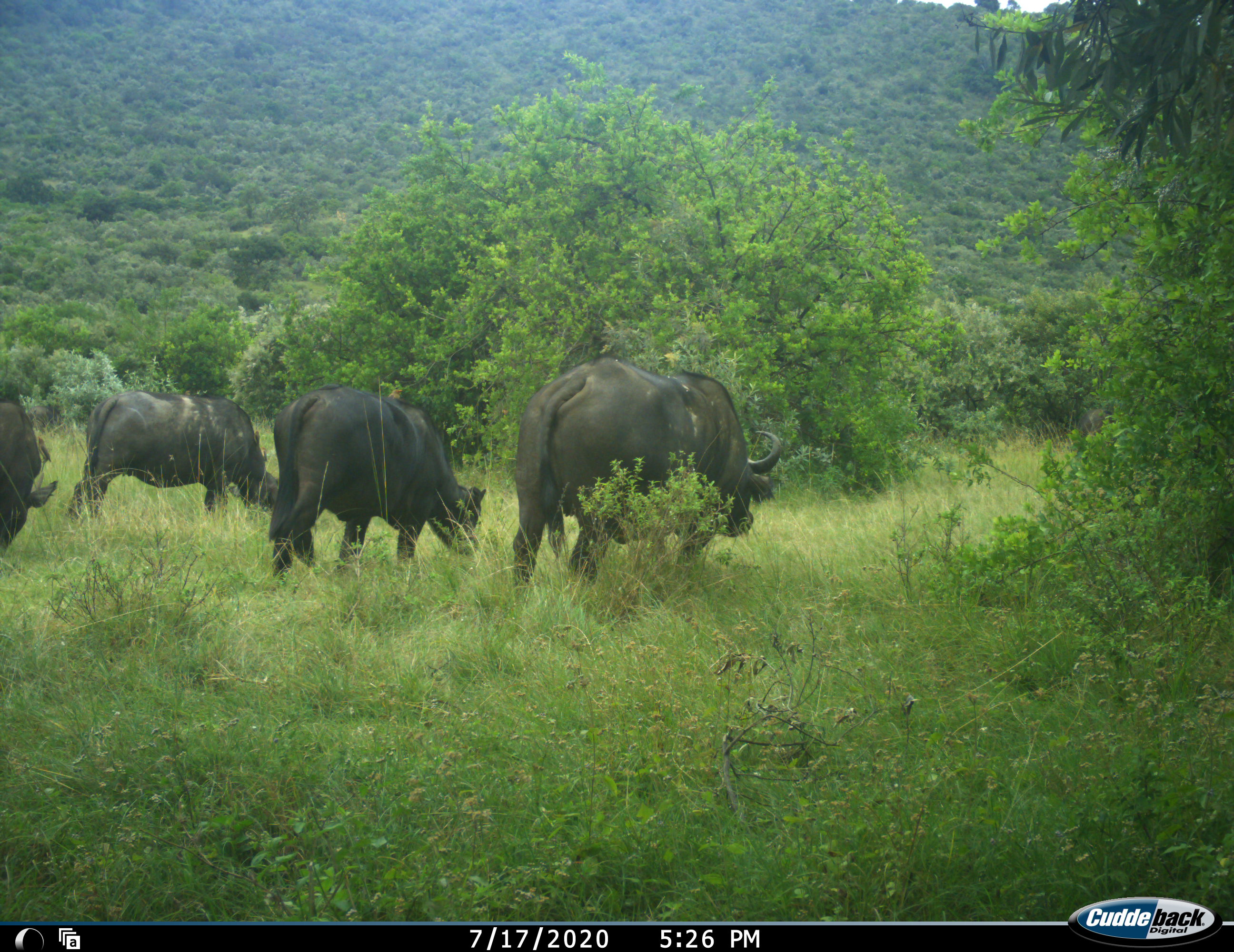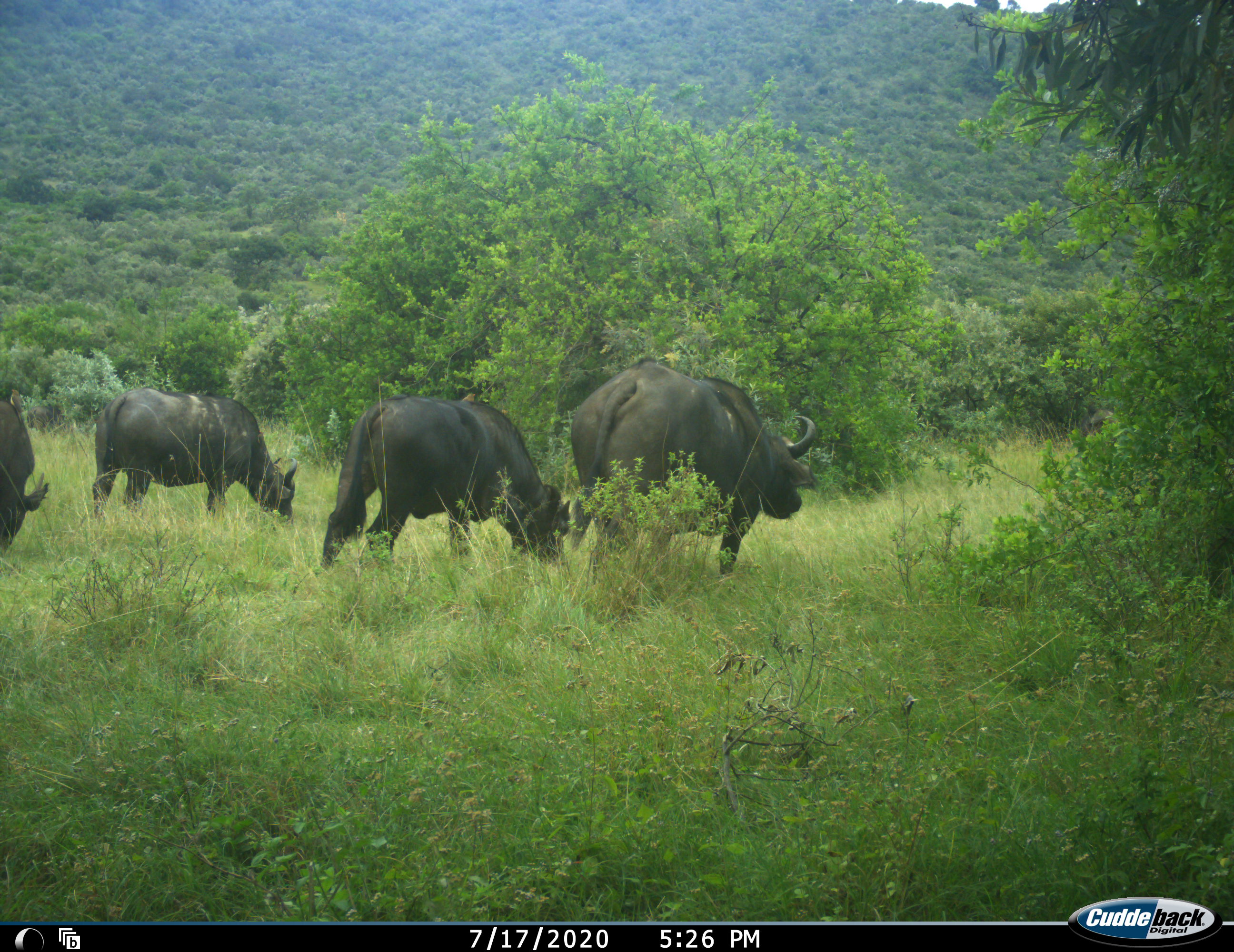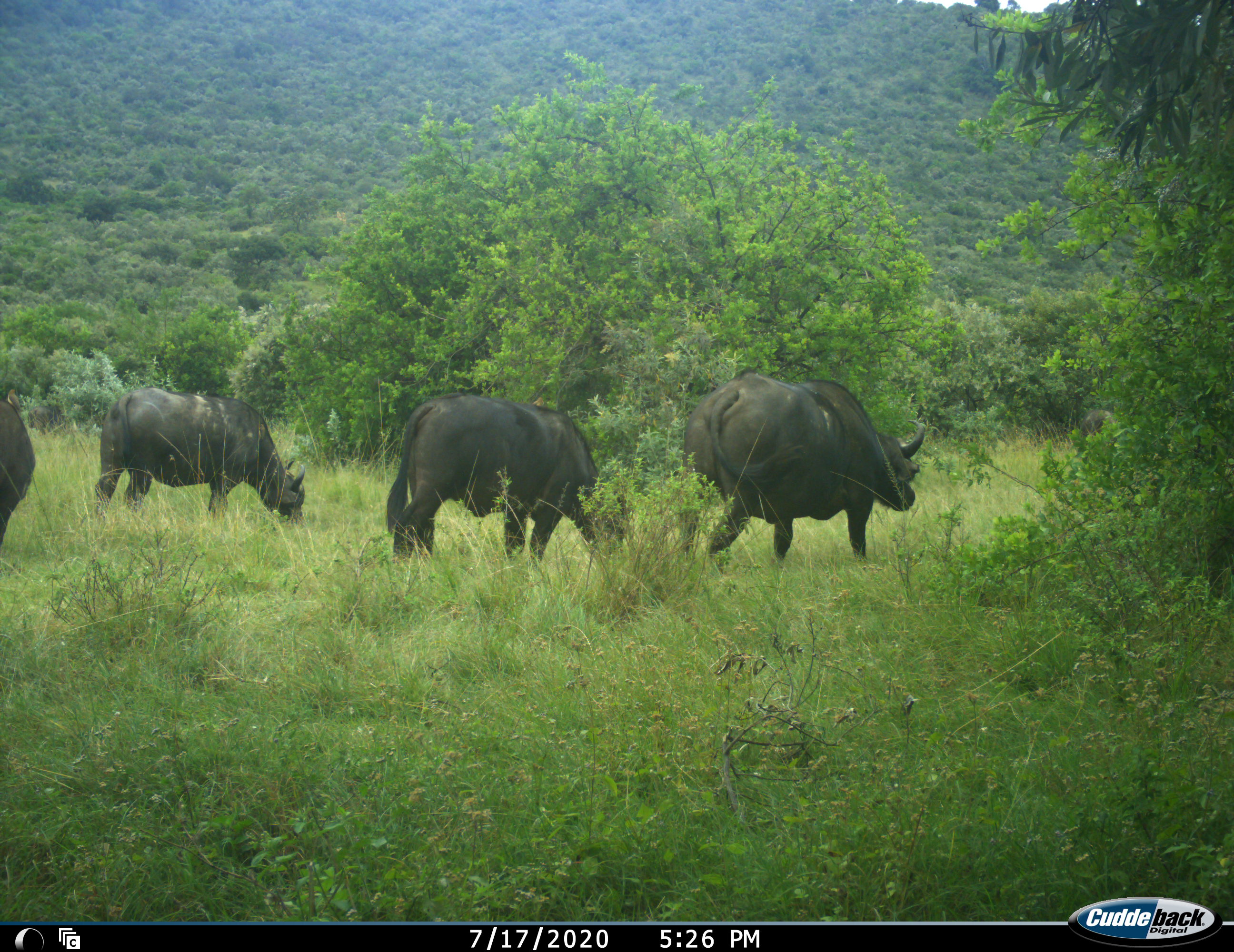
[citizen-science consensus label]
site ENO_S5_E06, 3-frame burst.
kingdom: Animalia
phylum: Chordata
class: Mammalia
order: Artiodactyla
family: Bovidae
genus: Syncerus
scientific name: Syncerus caffer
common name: african buffalo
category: buffalo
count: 4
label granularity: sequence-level